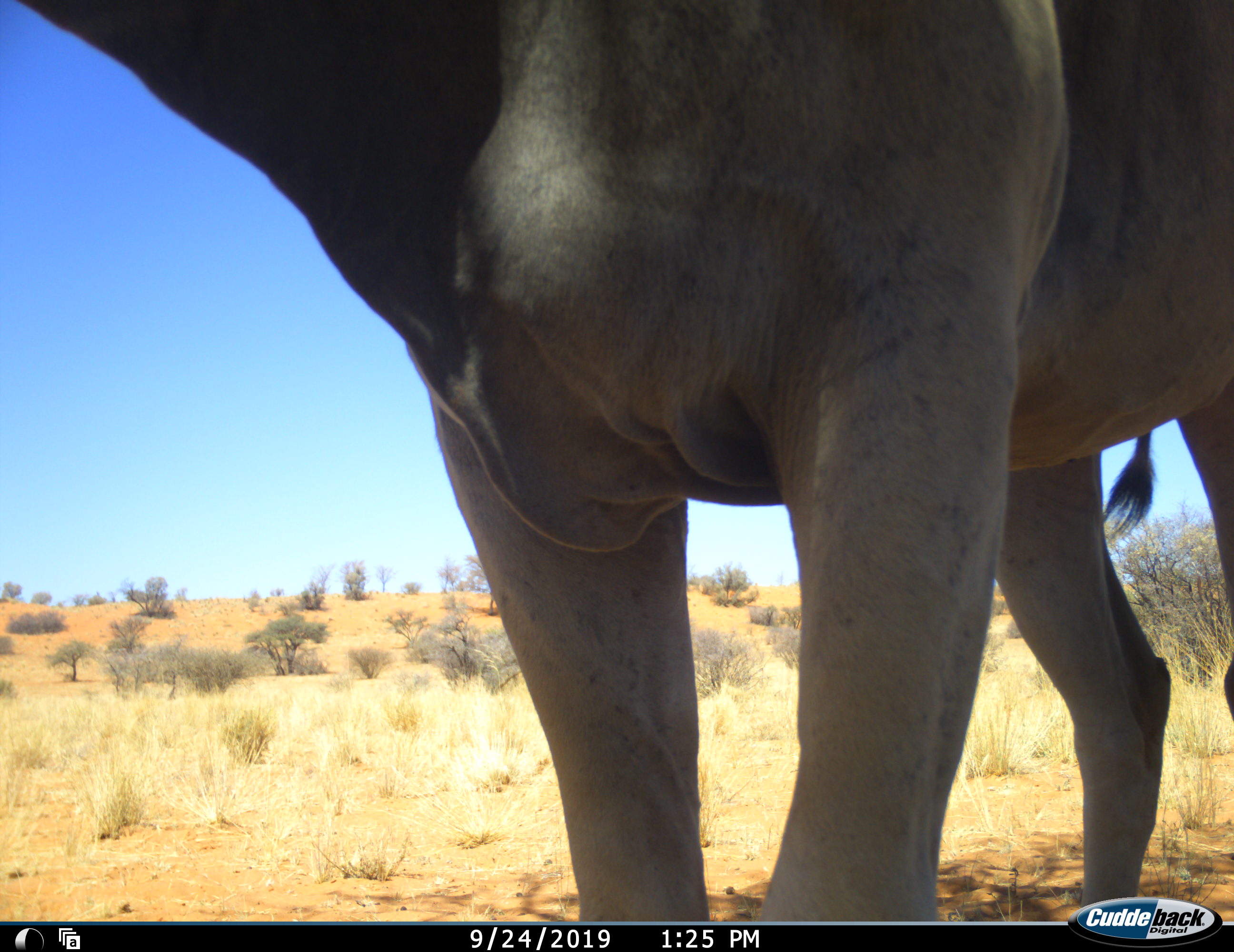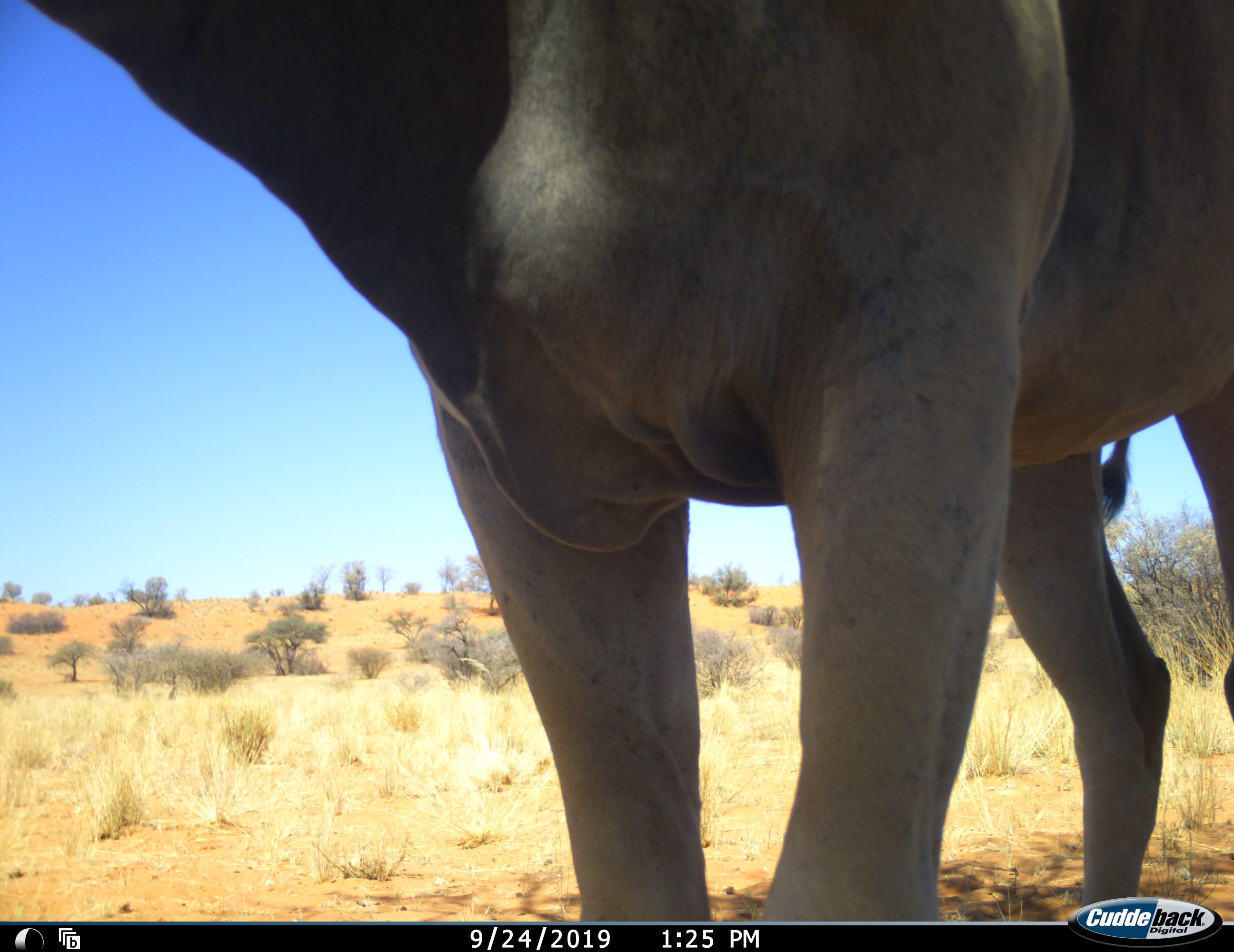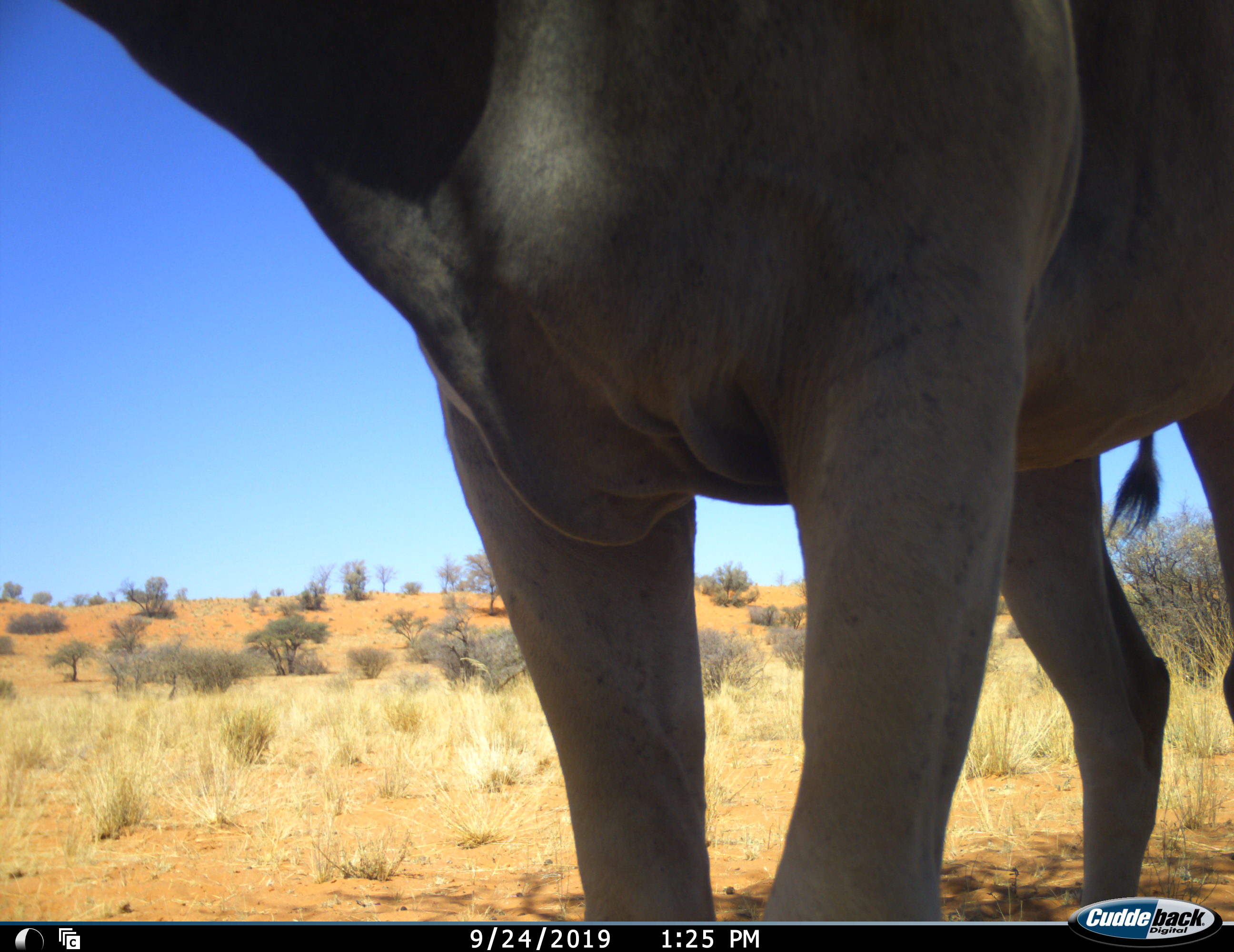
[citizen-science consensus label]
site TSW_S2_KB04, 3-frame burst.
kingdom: Animalia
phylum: Chordata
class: Mammalia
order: Artiodactyla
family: Bovidae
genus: Tragelaphus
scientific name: Tragelaphus oryx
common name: eland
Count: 1.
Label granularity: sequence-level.